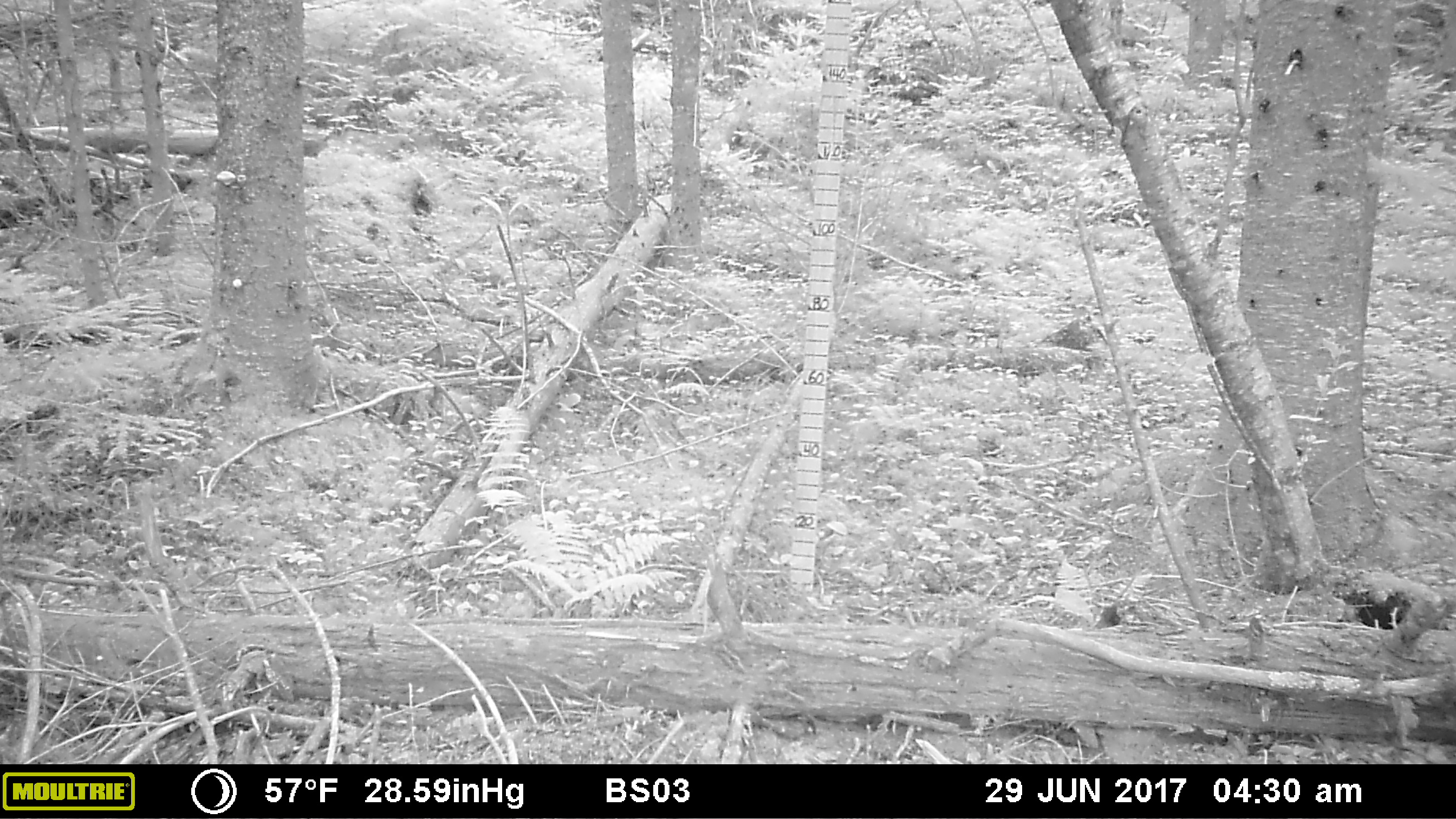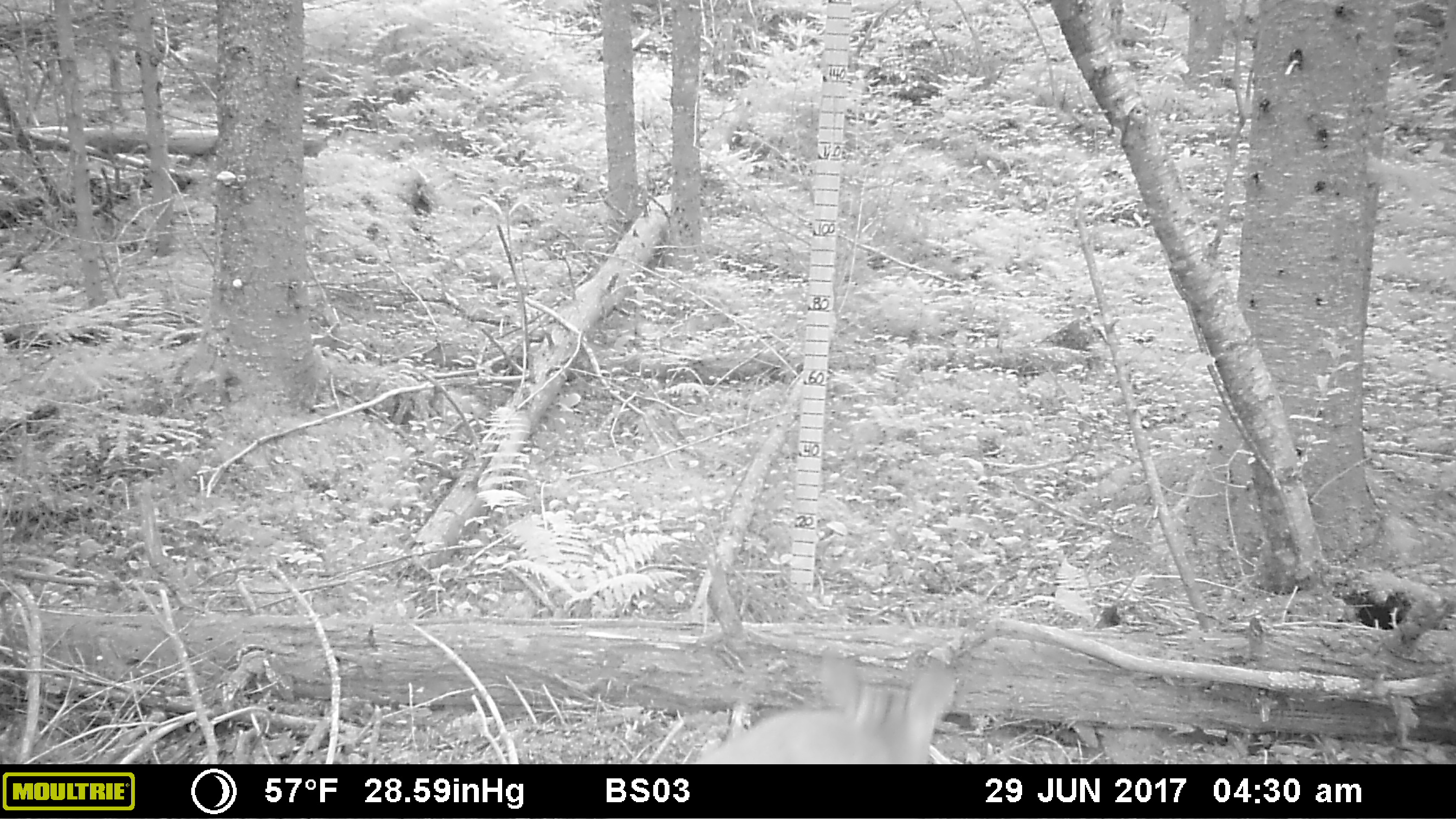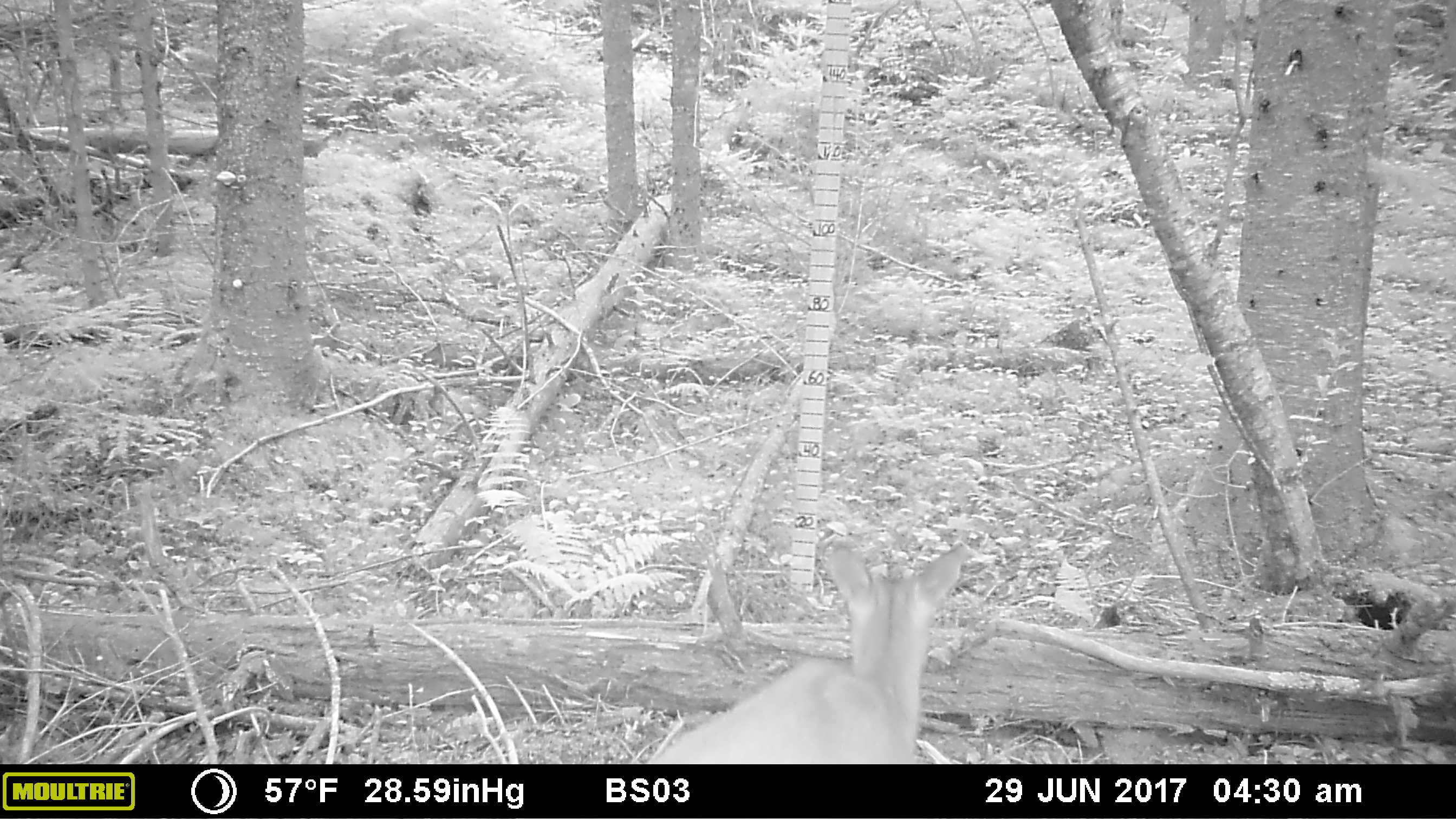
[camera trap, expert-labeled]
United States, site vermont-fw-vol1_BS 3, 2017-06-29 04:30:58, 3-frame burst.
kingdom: Animalia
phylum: Chordata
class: Mammalia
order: Artiodactyla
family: Cervidae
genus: Odocoileus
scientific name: Odocoileus virginianus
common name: white-tailed deer